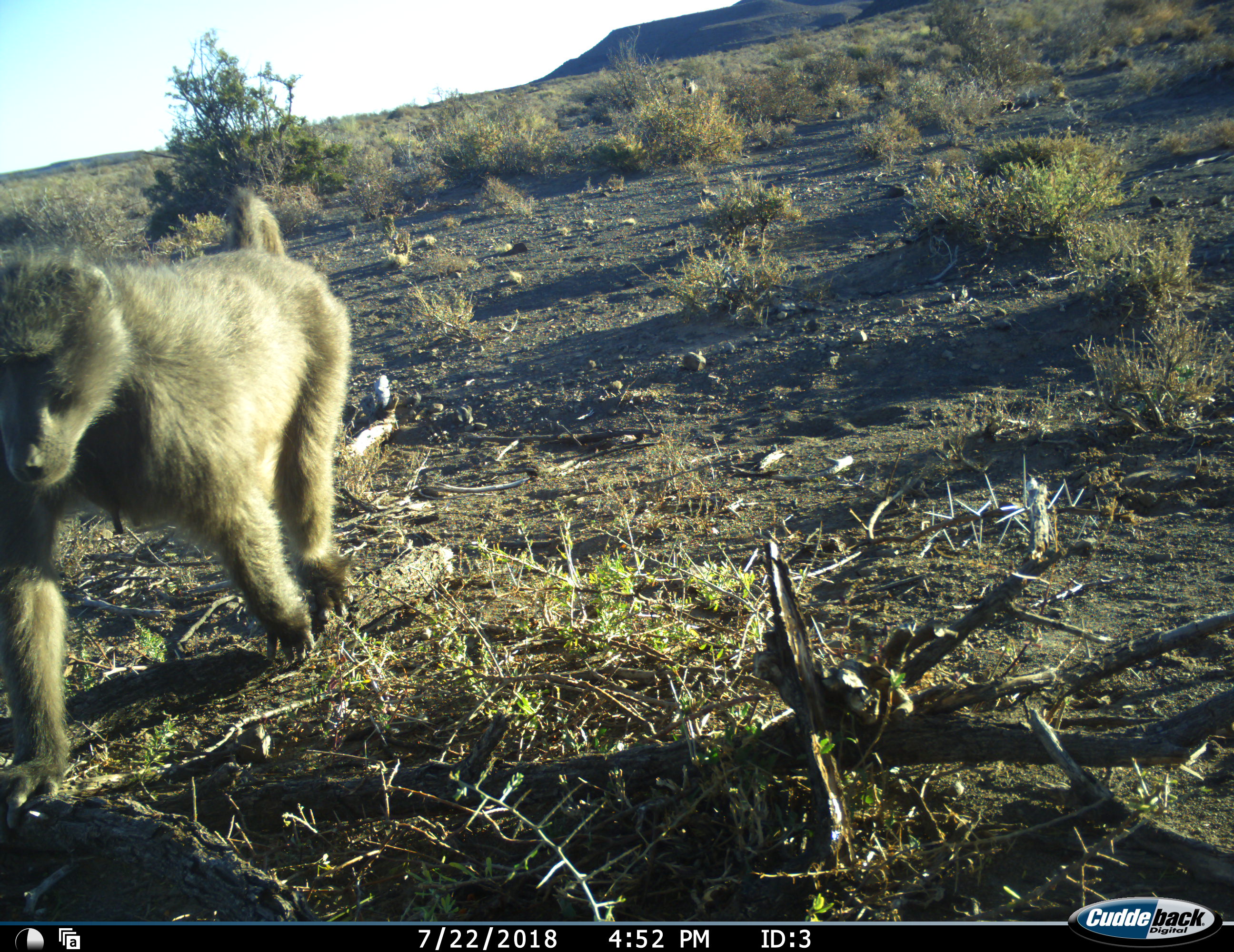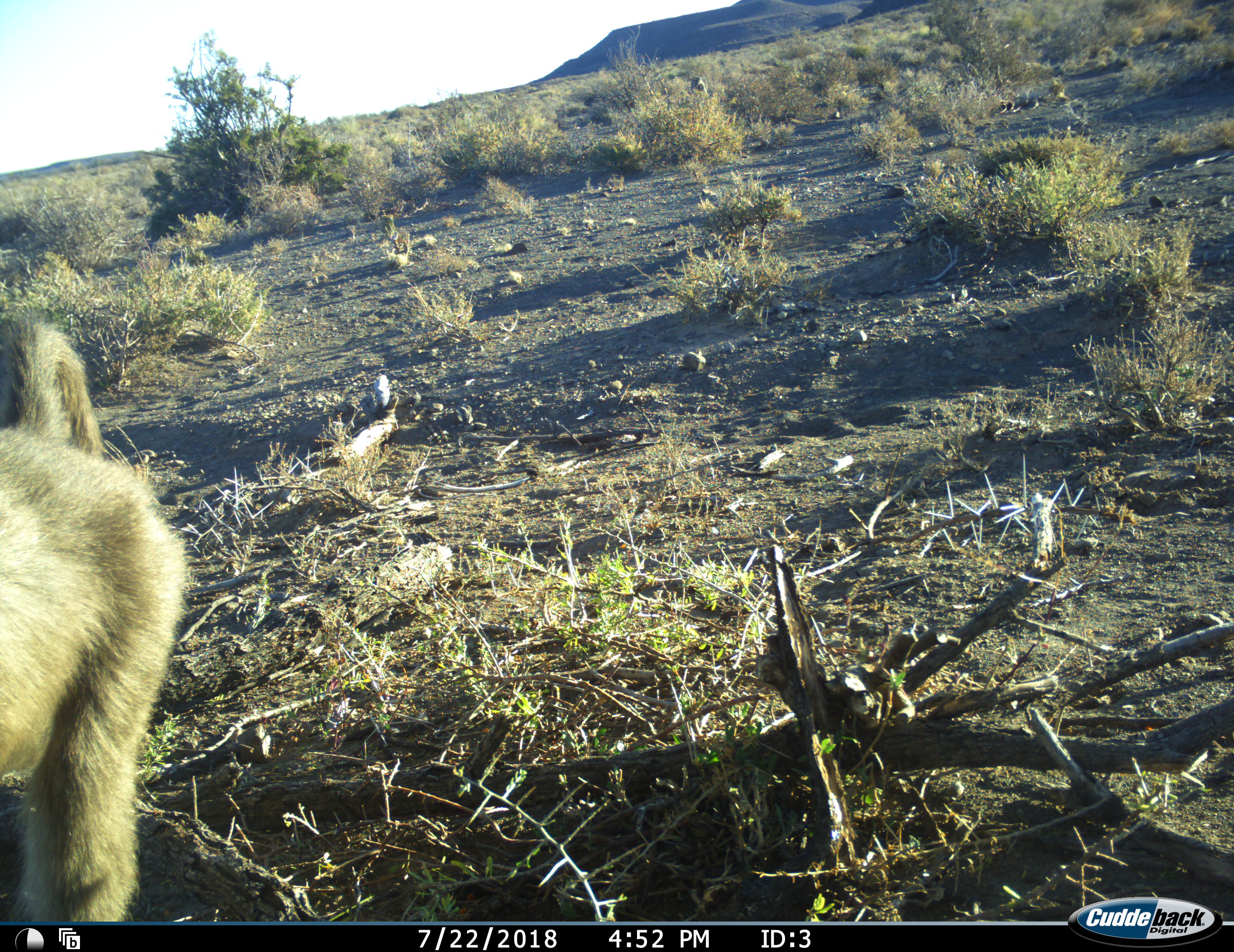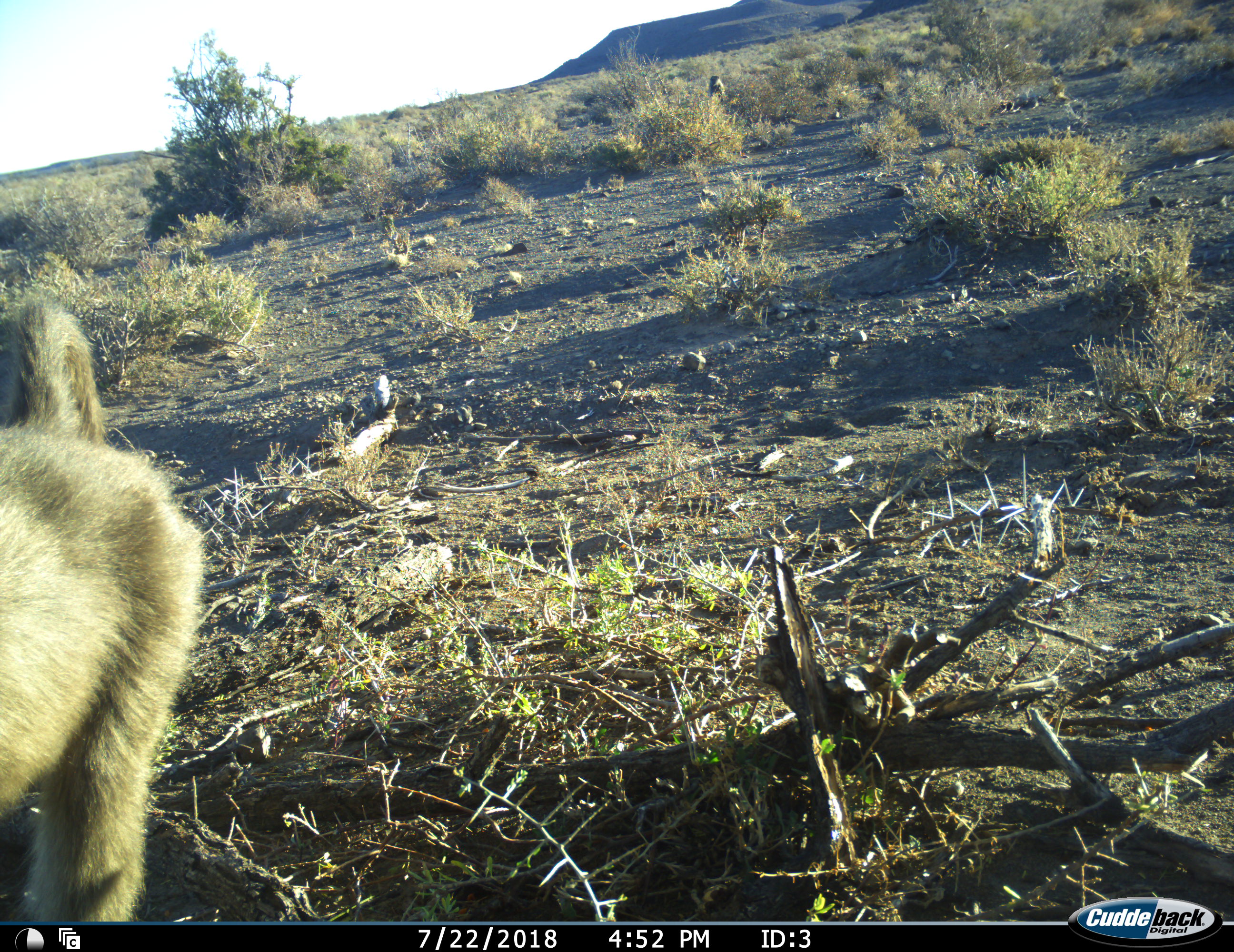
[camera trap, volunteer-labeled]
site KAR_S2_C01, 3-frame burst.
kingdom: Animalia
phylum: Chordata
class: Mammalia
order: Primates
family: Cercopithecidae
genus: Papio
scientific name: Papio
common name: baboon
Baboon (Papio), count 2. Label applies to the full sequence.